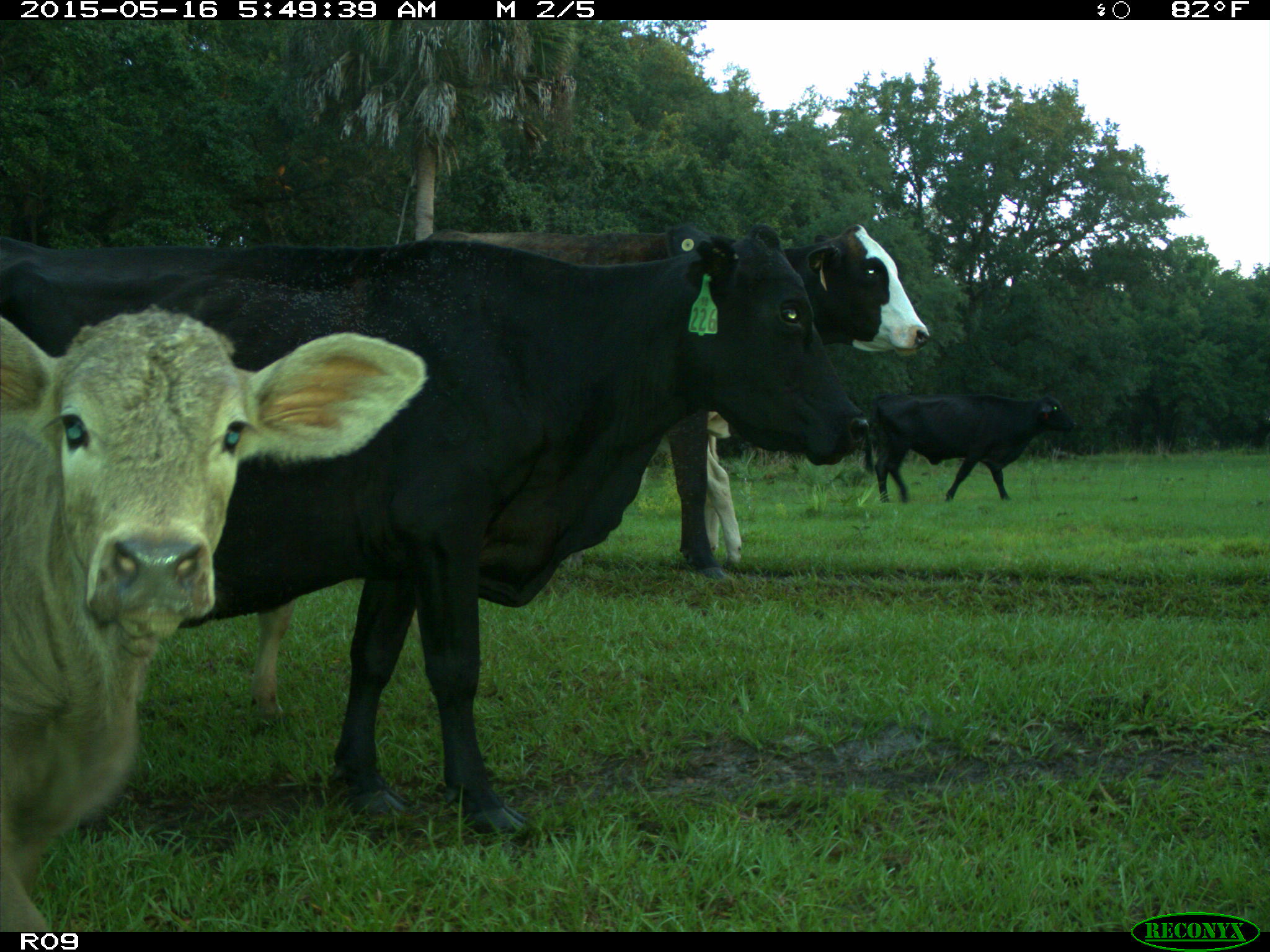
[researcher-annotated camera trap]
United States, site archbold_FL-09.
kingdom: Animalia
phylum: Chordata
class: Mammalia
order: Artiodactyla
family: Bovidae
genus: Bos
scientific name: Bos taurus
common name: domestic cow